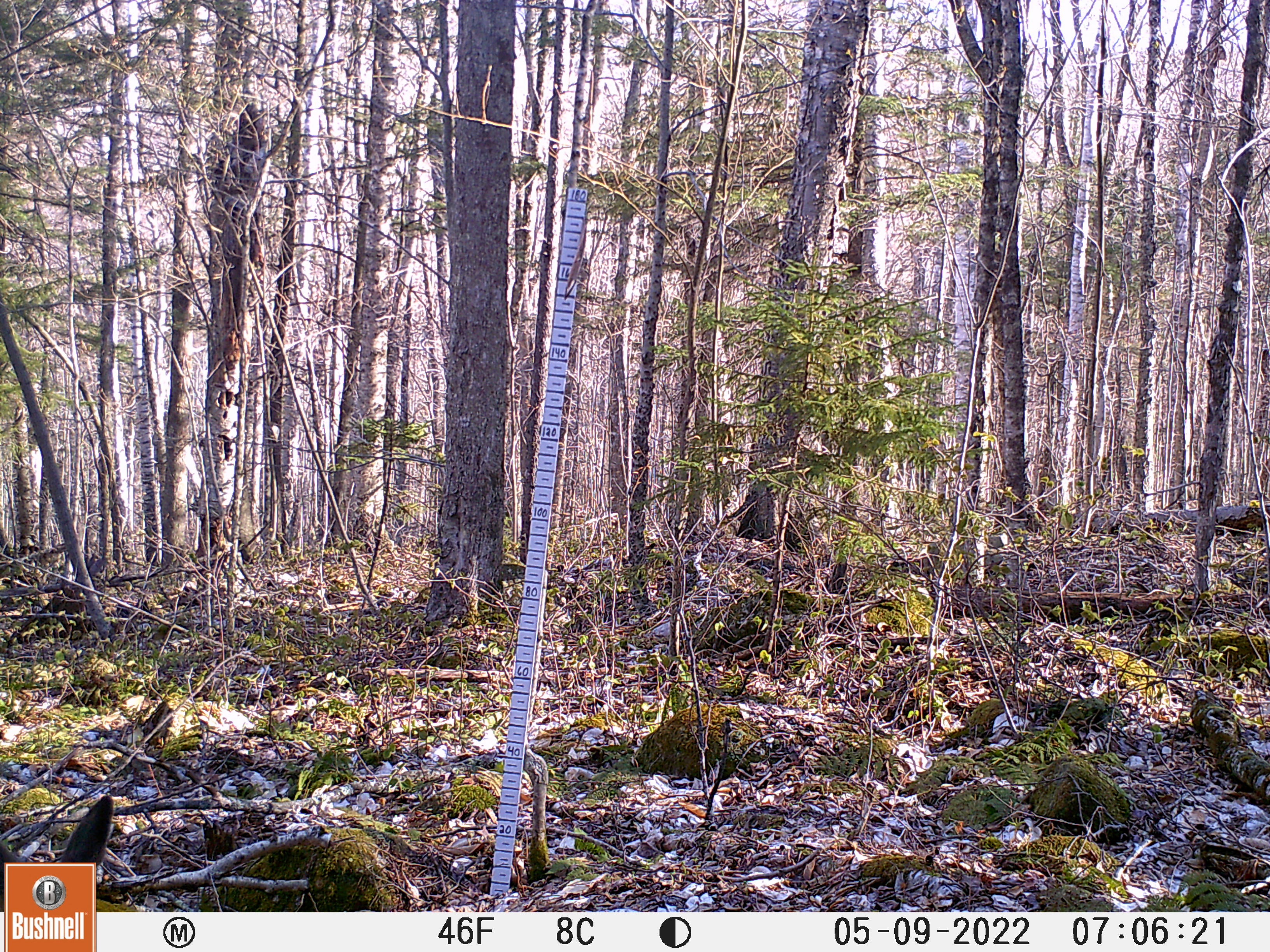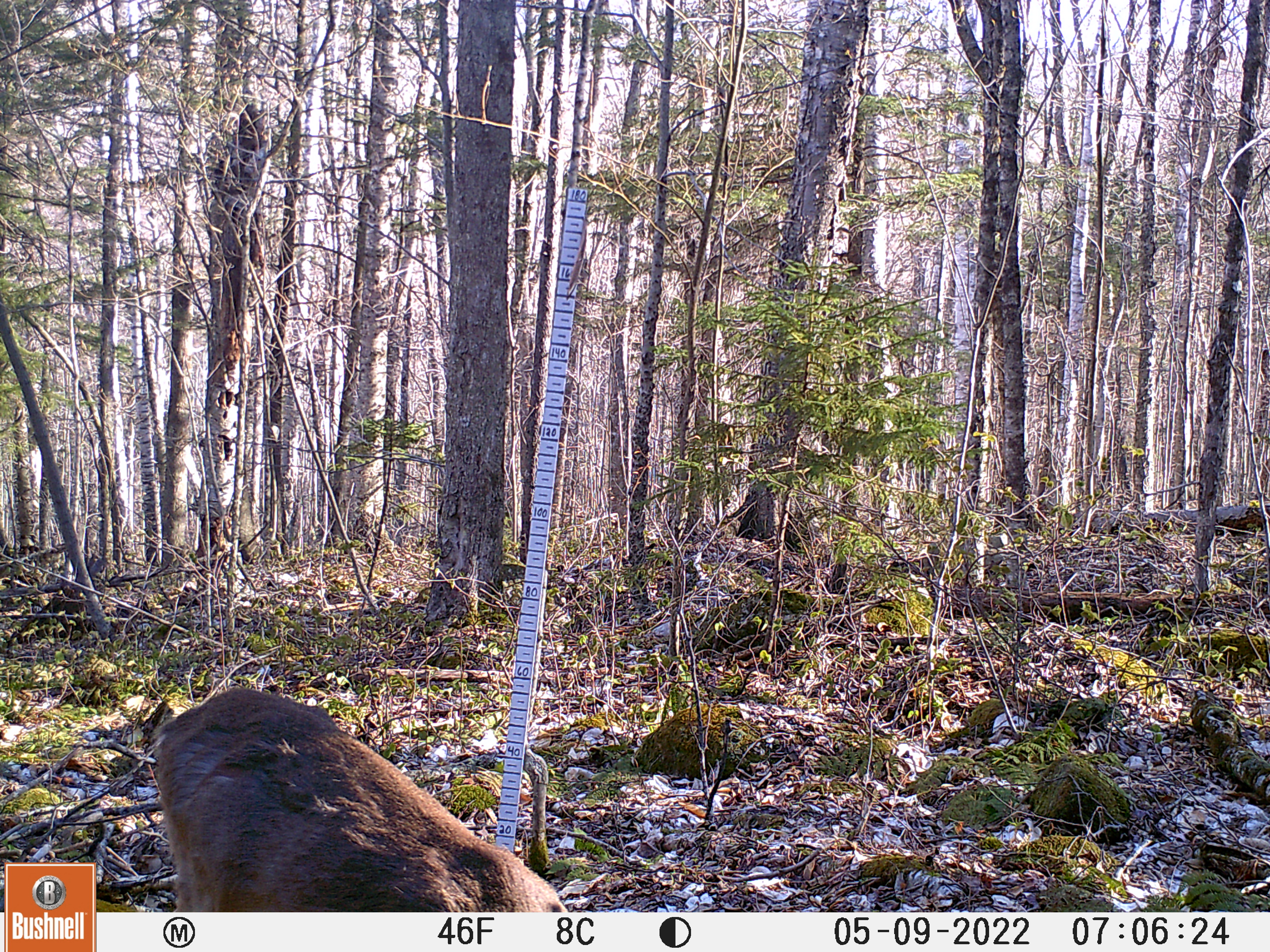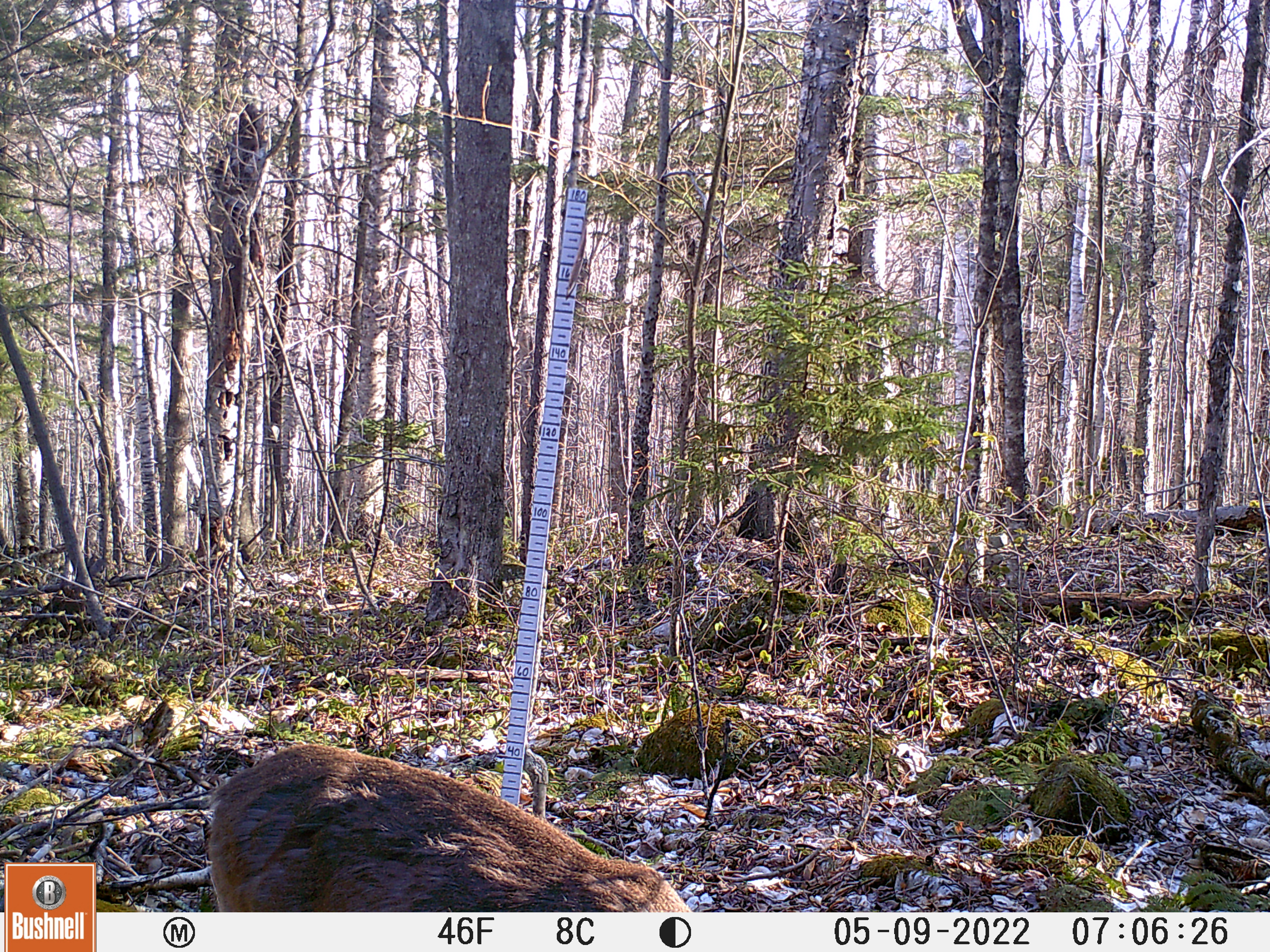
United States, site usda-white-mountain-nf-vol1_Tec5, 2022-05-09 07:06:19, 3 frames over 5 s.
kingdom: Animalia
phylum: Chordata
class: Mammalia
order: Artiodactyla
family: Cervidae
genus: Odocoileus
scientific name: Odocoileus virginianus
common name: white-tailed deer